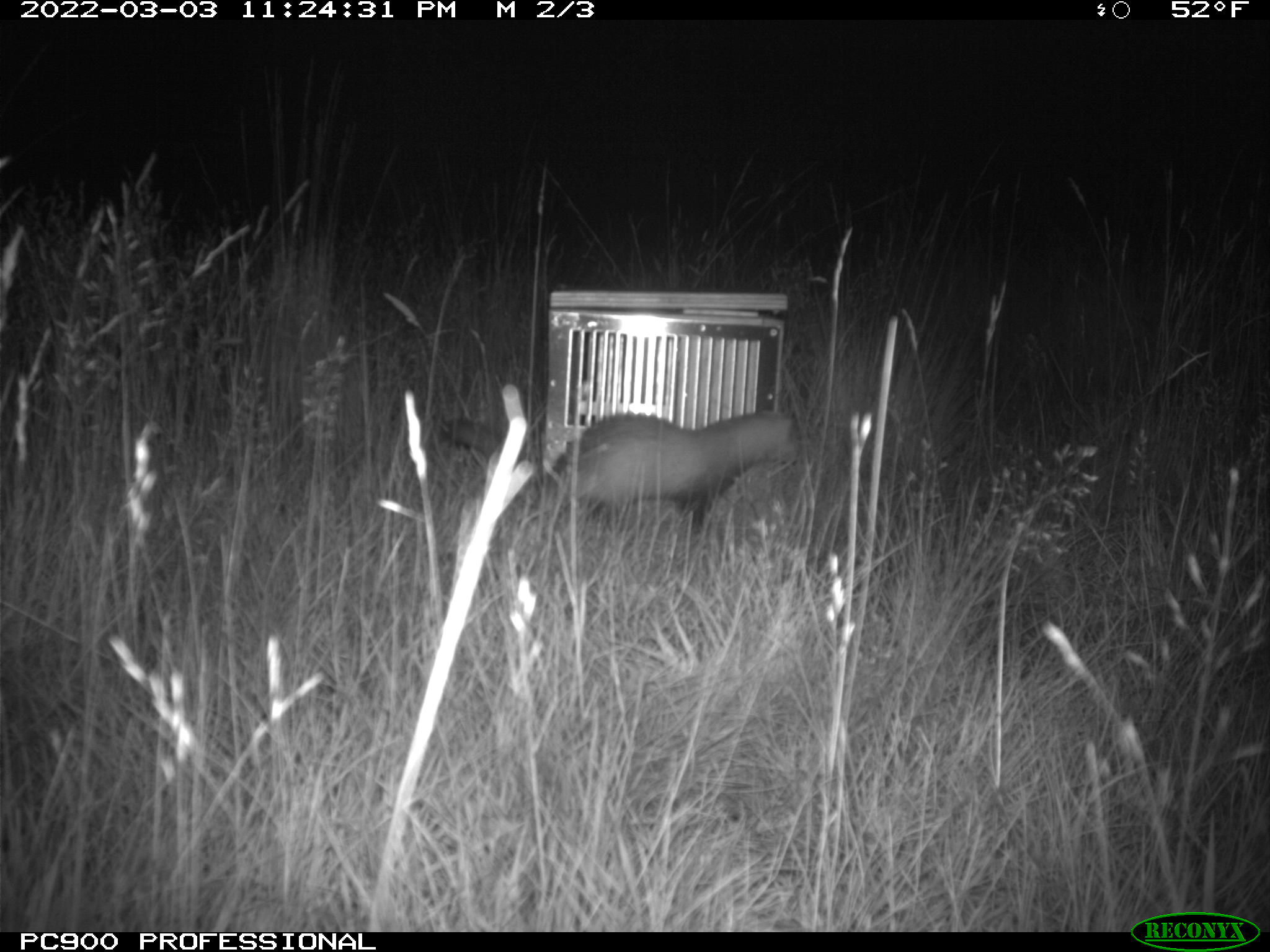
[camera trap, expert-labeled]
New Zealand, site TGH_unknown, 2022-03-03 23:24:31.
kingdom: Animalia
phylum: Chordata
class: Mammalia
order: Carnivora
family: Mustelidae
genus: Mustela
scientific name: Mustela furo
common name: ferret